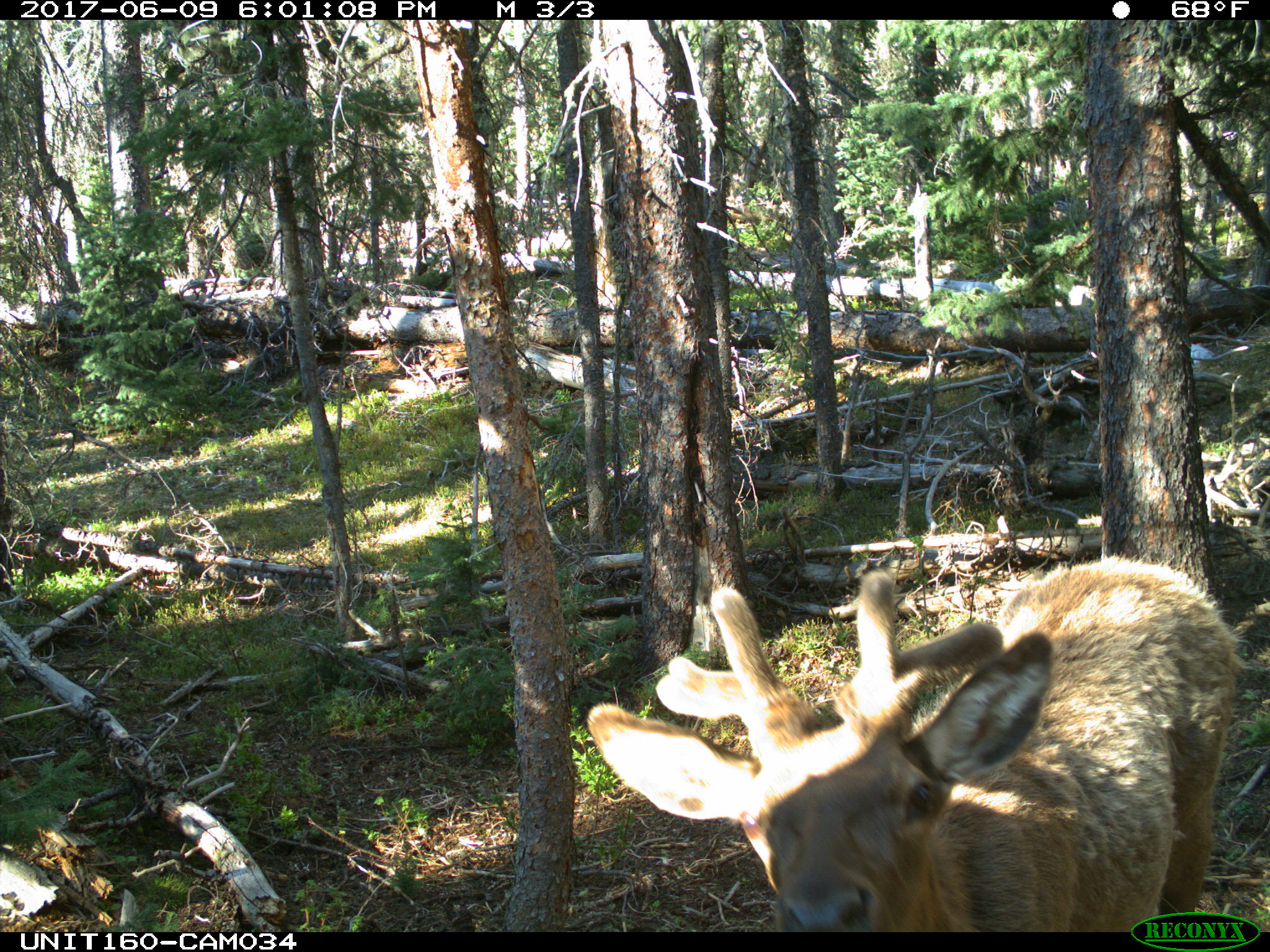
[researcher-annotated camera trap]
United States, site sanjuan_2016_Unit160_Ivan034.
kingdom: Animalia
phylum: Chordata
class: Mammalia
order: Artiodactyla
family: Cervidae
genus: Cervus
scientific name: Cervus elaphus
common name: red deer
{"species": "Cervus elaphus (red deer)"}